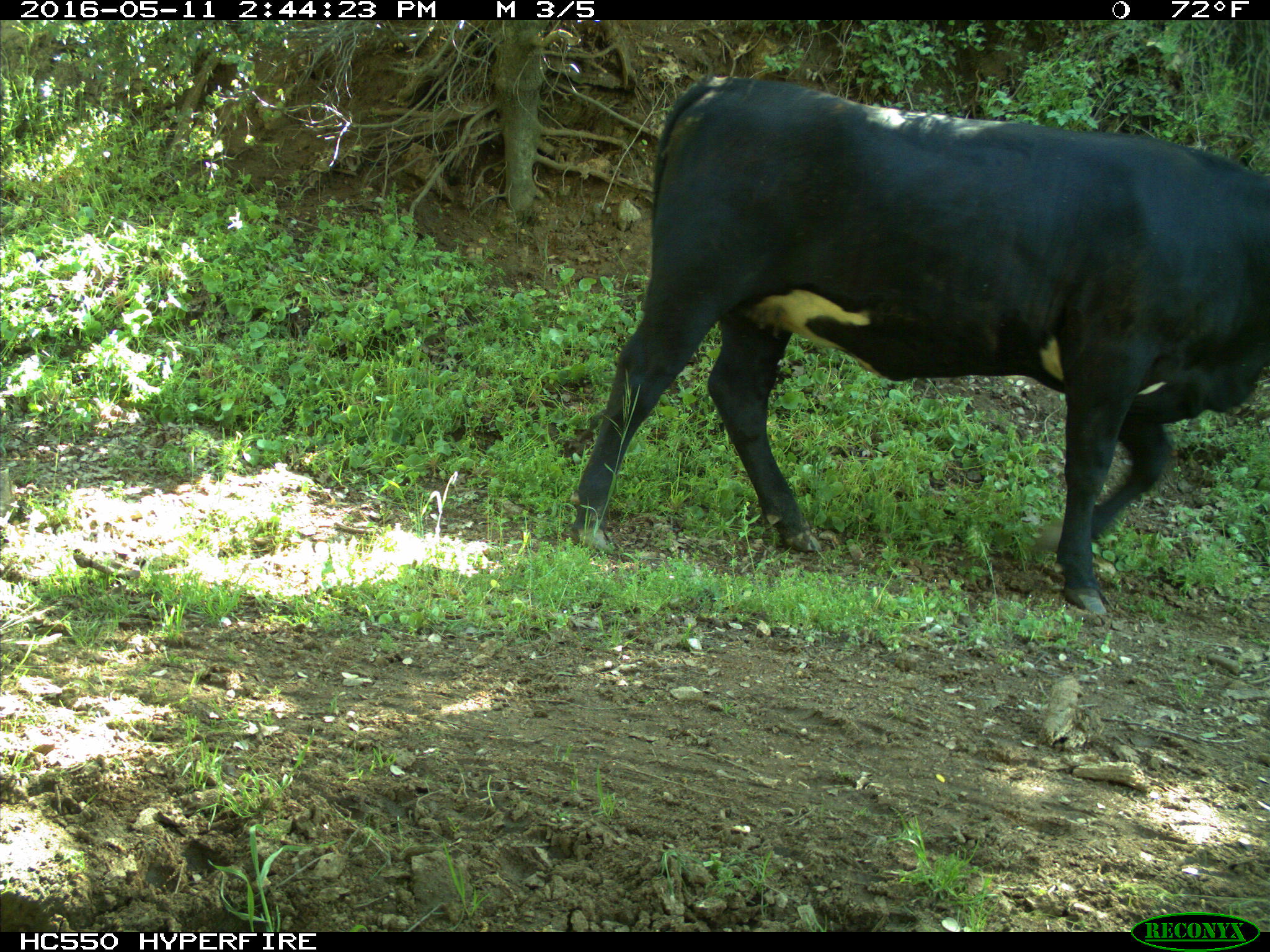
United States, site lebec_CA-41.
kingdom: Animalia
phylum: Chordata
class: Mammalia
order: Artiodactyla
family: Bovidae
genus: Bos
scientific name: Bos taurus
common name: domestic cow